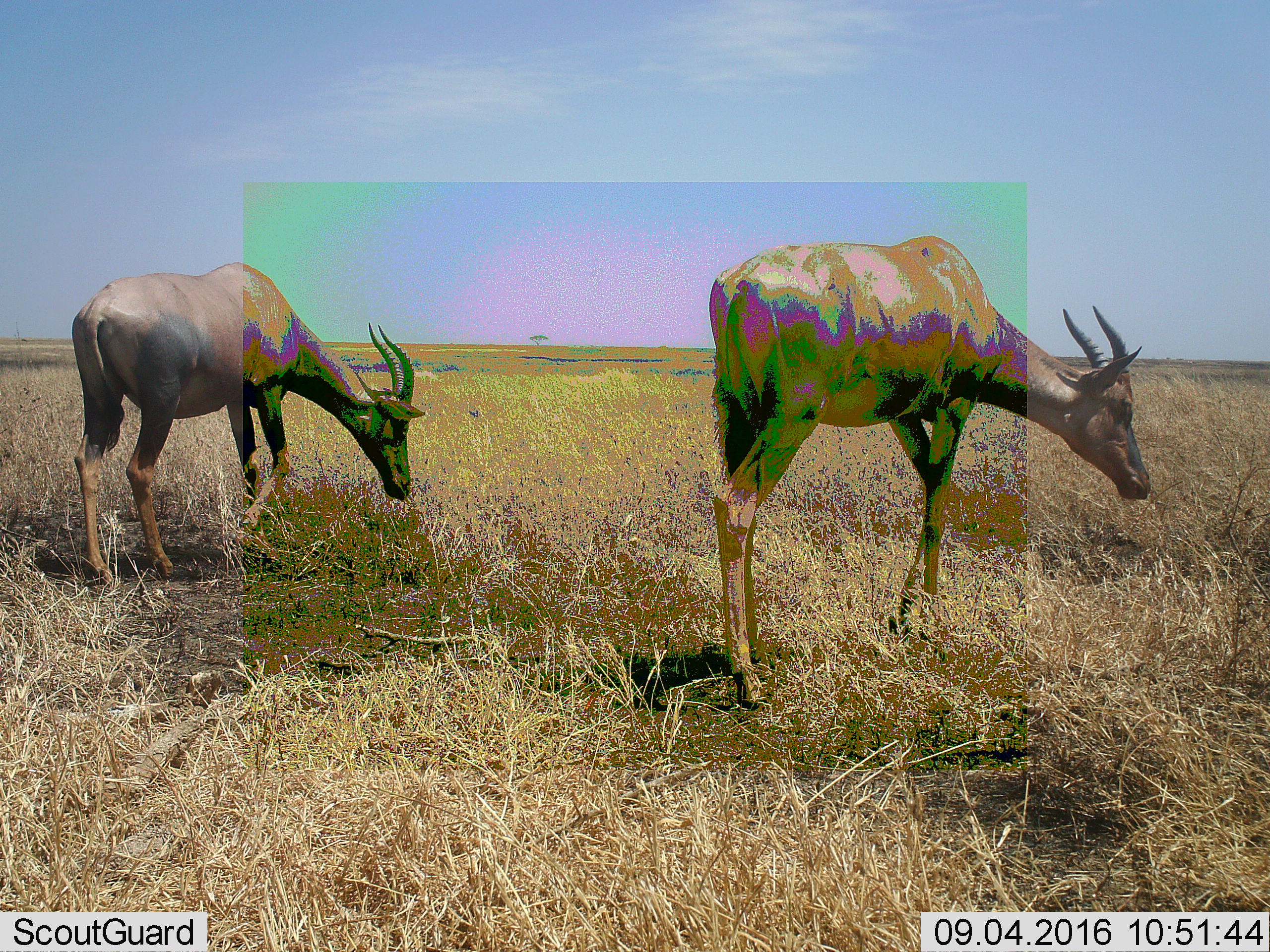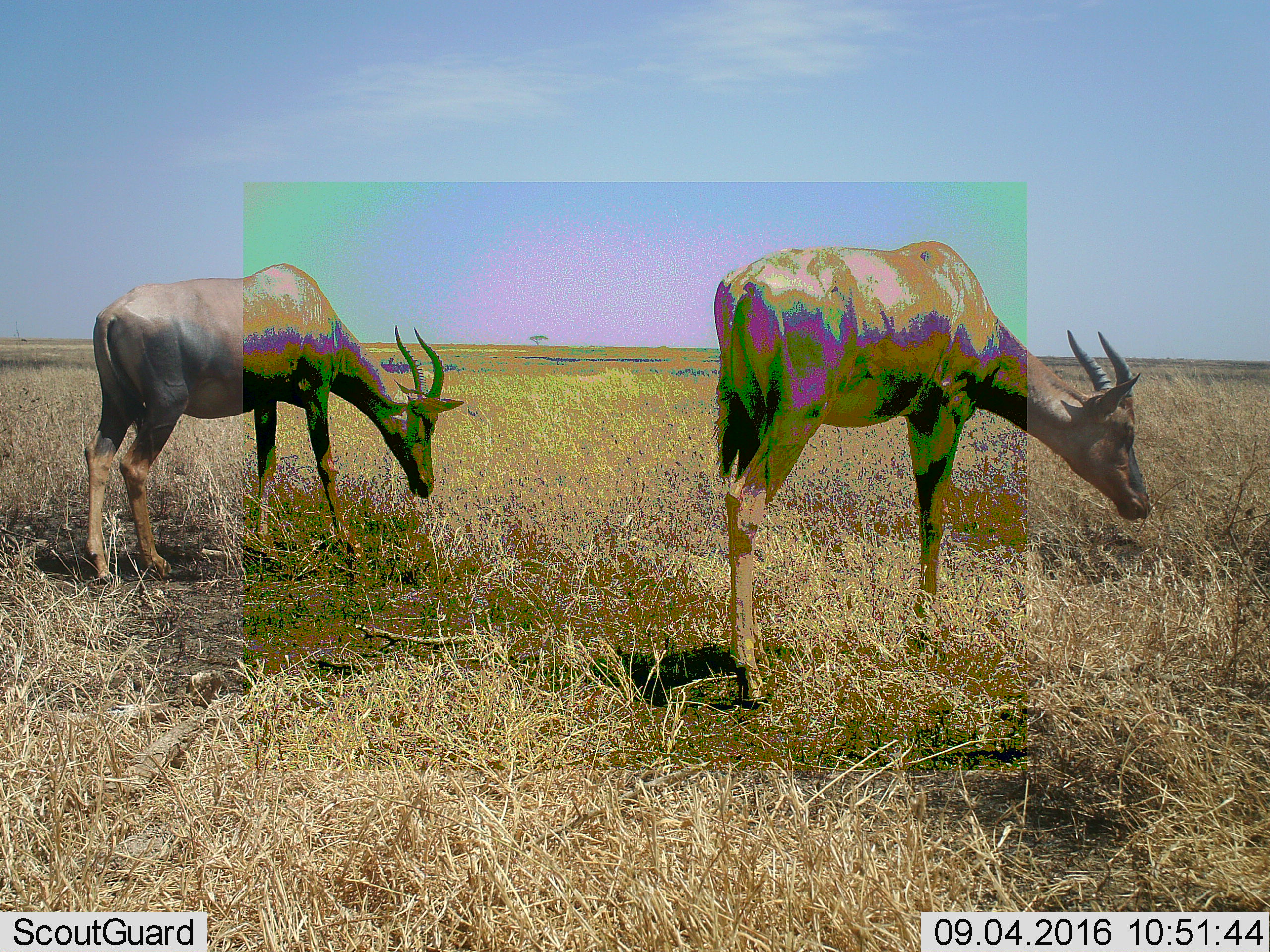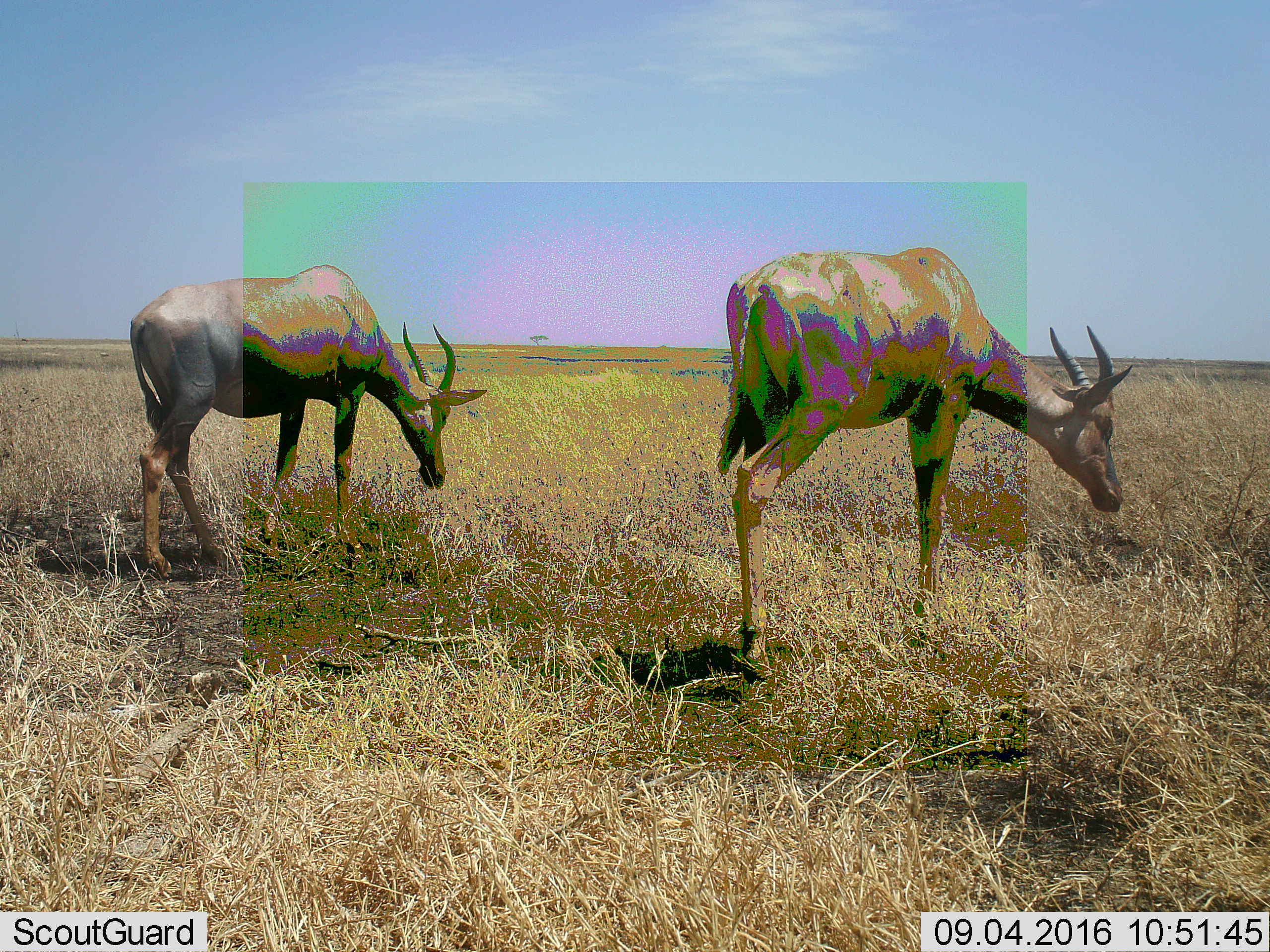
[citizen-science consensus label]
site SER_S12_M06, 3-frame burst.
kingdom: Animalia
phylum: Chordata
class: Mammalia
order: Artiodactyla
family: Bovidae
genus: Damaliscus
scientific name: Damaliscus lunatus jimela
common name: topi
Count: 2.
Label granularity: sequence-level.